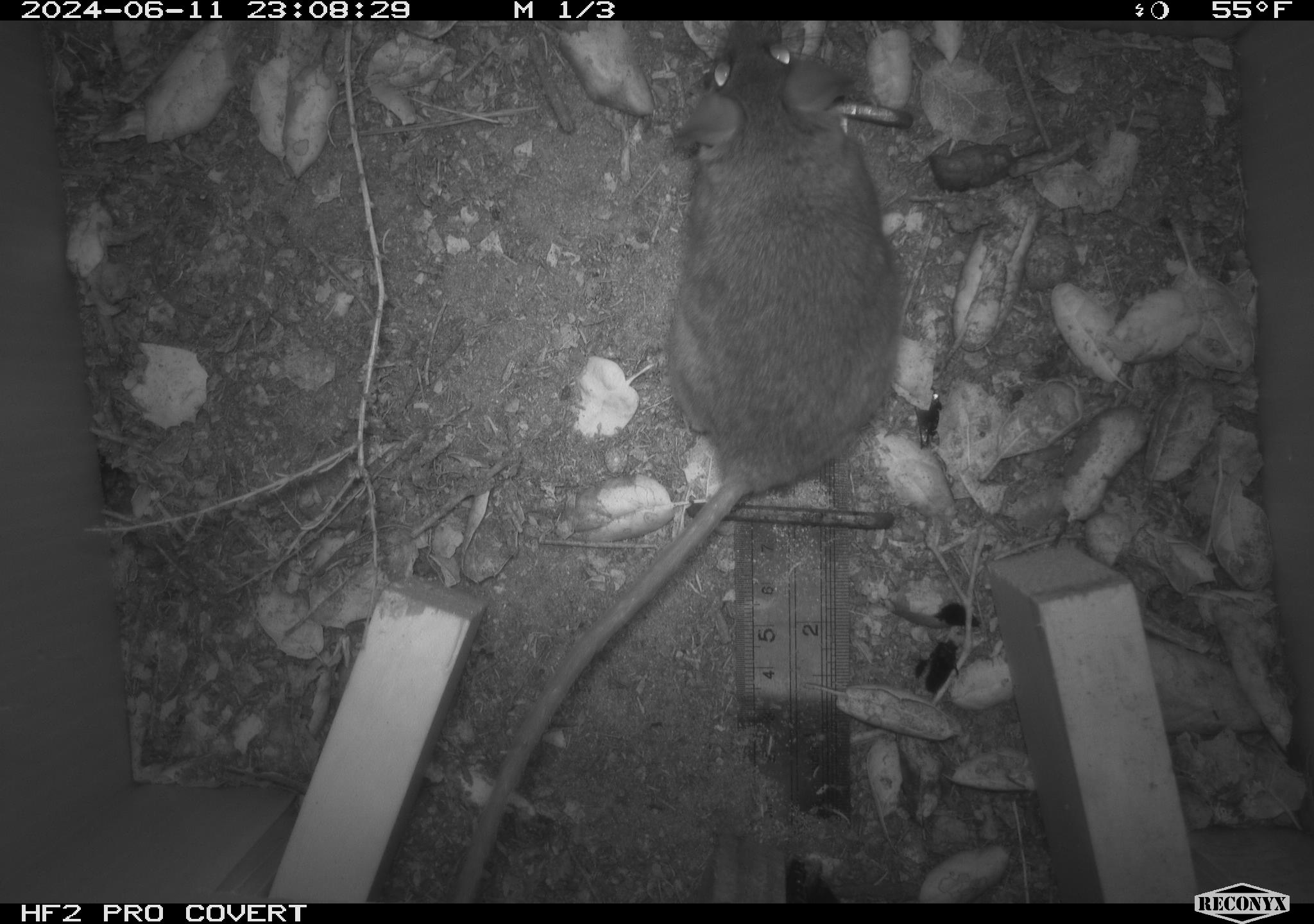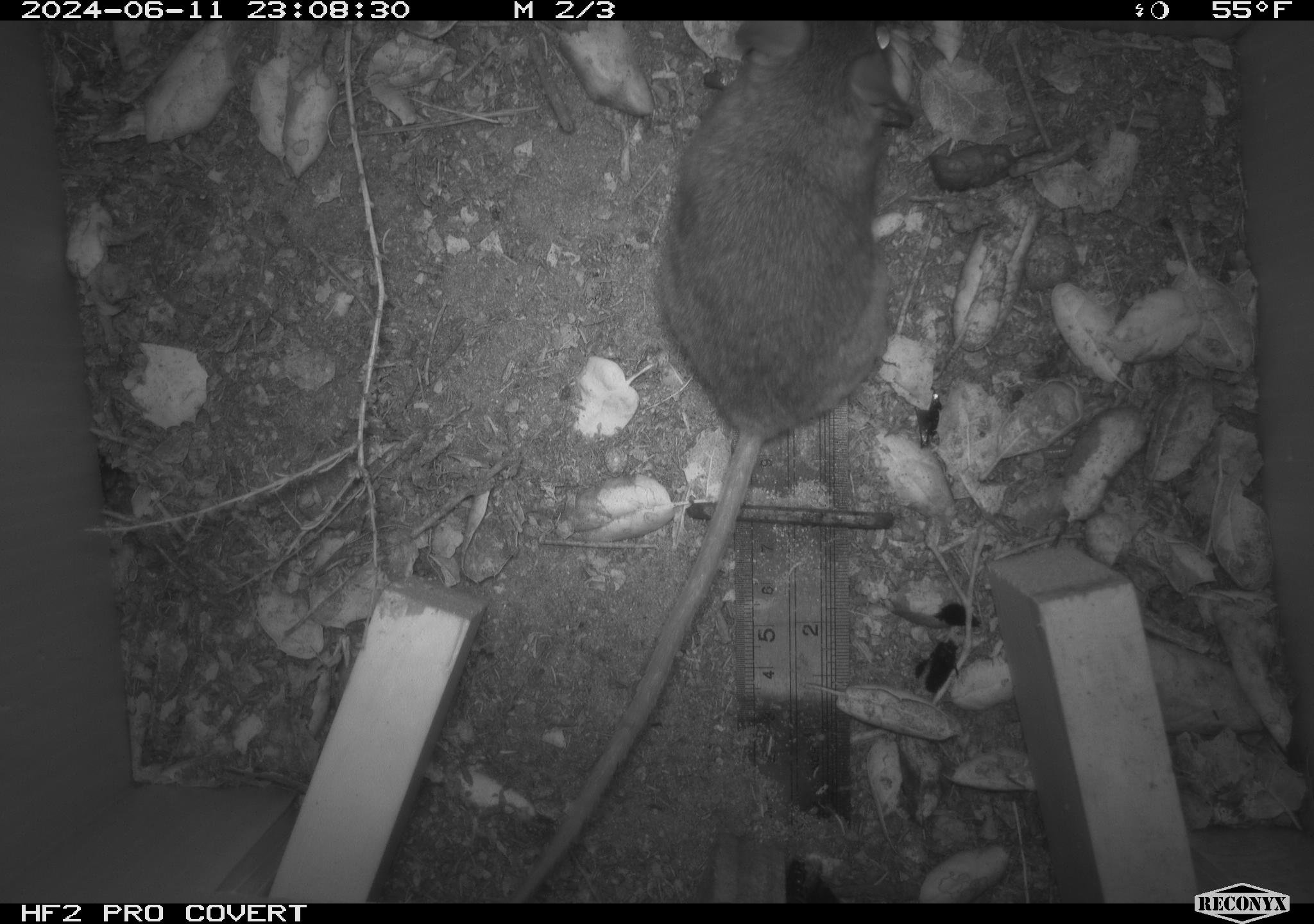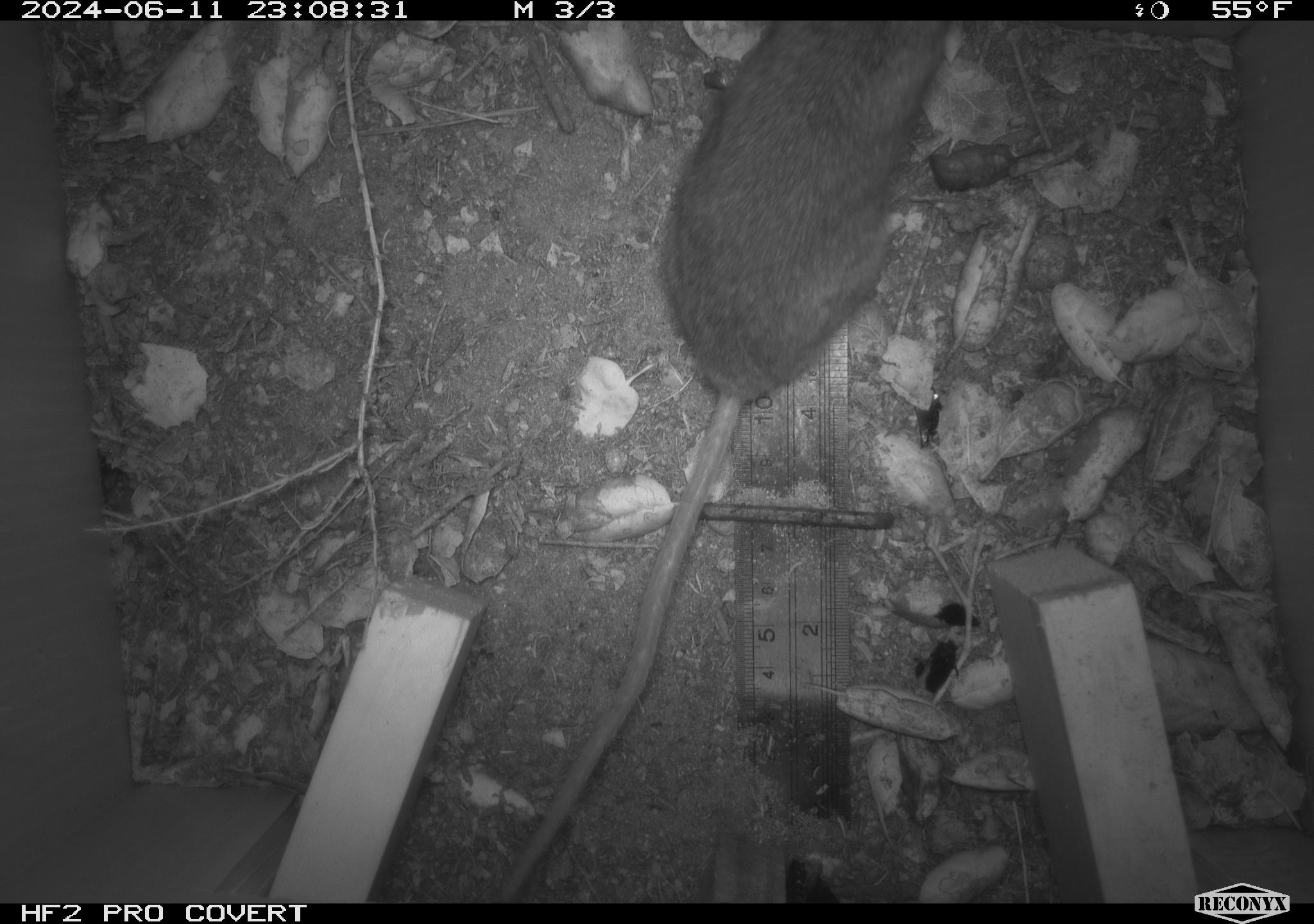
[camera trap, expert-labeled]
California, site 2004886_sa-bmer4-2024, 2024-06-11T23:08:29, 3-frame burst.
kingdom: Animalia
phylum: Chordata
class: Mammalia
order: Rodentia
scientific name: Rodentia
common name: woodrat or rat or mouse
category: woodrat or rat or mouse species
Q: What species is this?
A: Woodrat or rat or mouse species (woodrat or rat or mouse) (Rodentia).